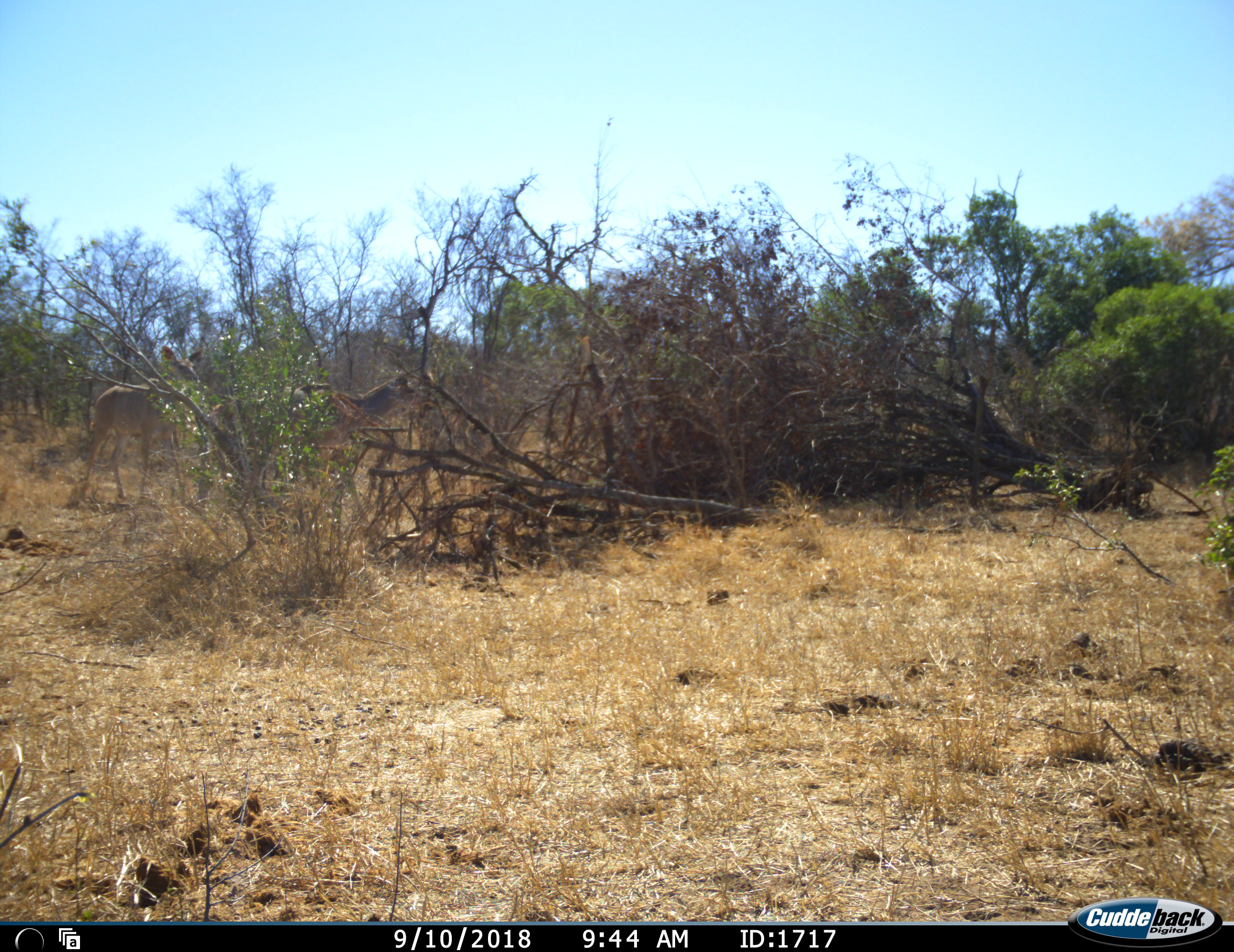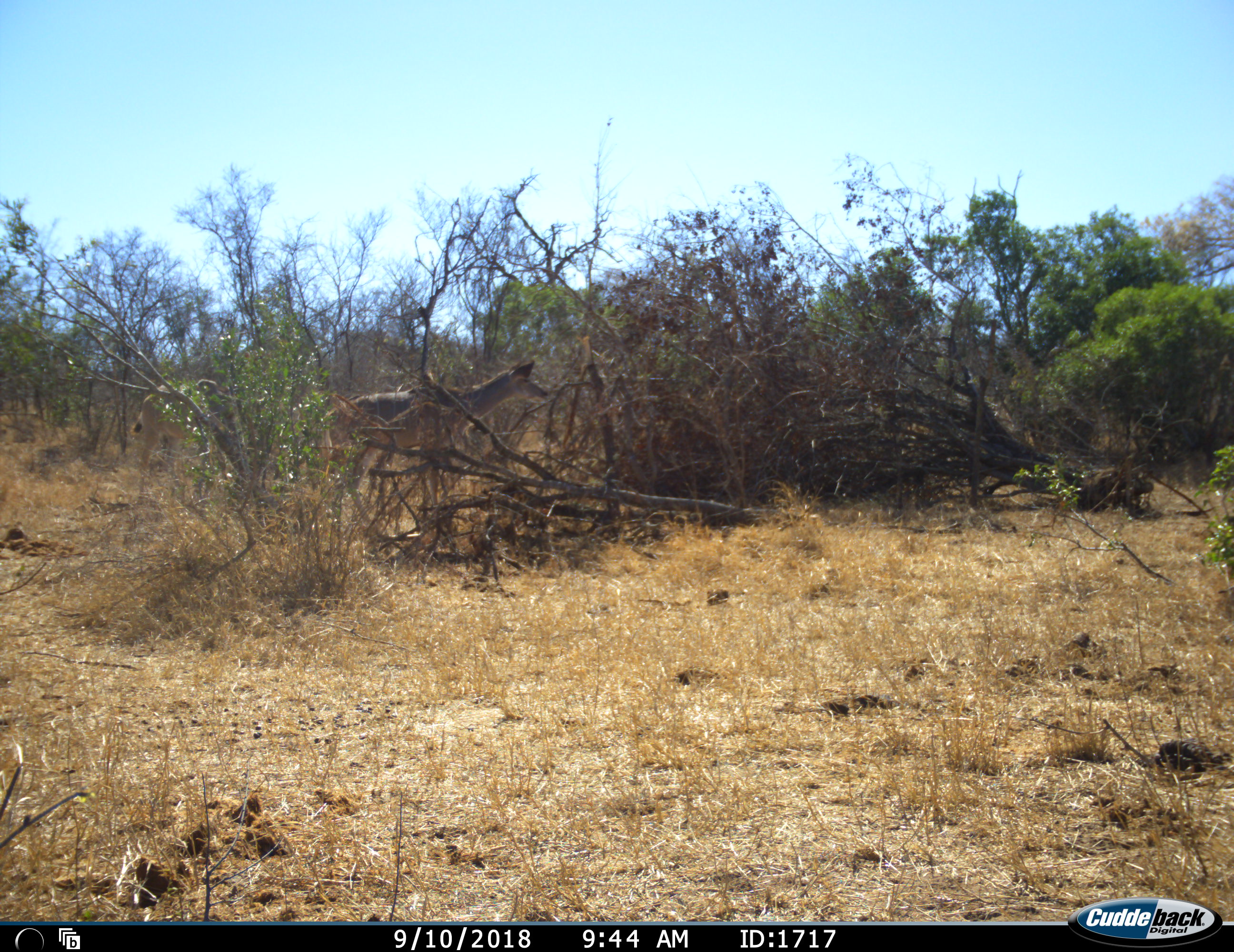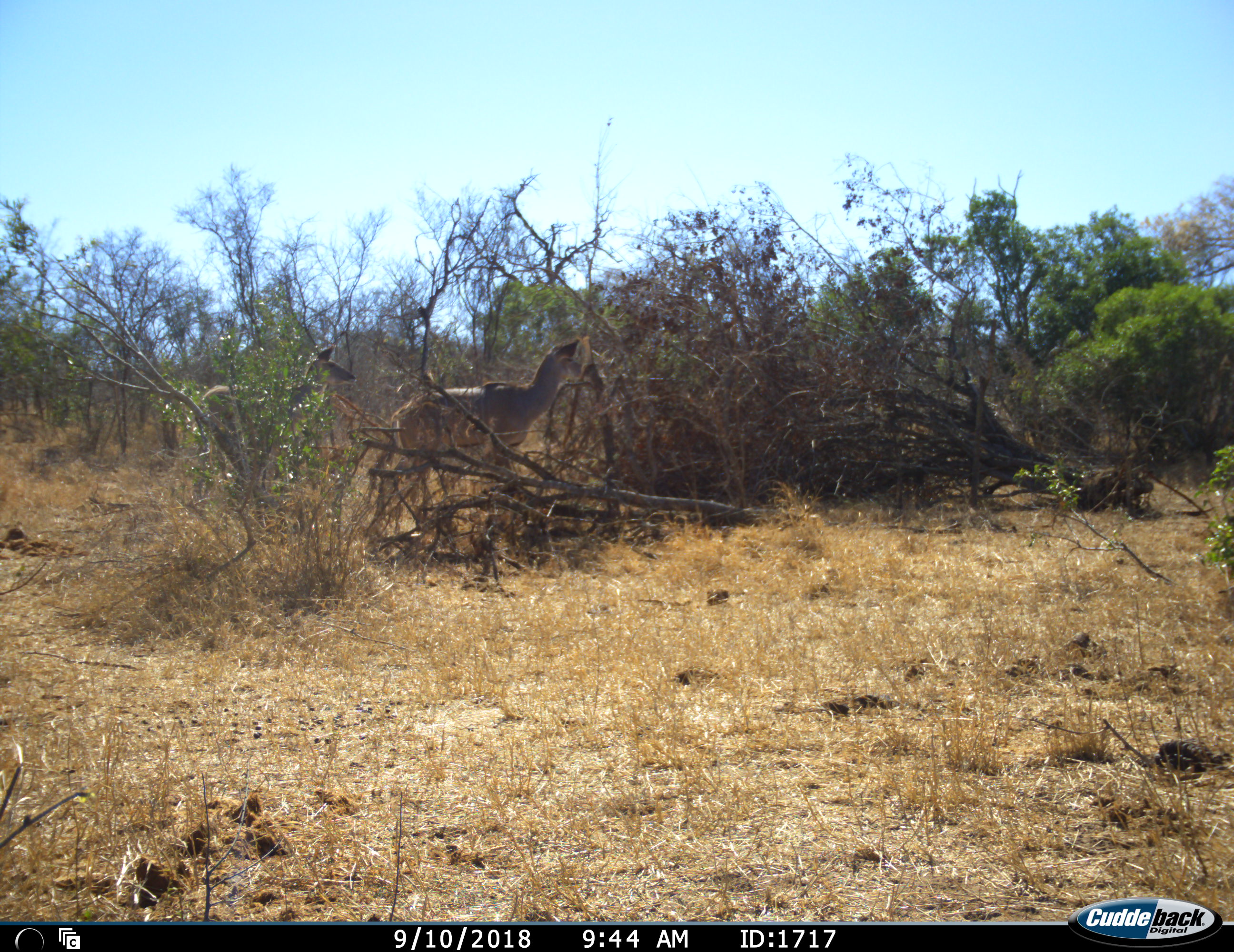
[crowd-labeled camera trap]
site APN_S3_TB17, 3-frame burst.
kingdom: Animalia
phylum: Chordata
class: Mammalia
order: Artiodactyla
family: Bovidae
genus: Tragelaphus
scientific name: Tragelaphus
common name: kudu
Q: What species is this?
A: Kudu (Tragelaphus).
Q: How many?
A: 2.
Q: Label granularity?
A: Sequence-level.